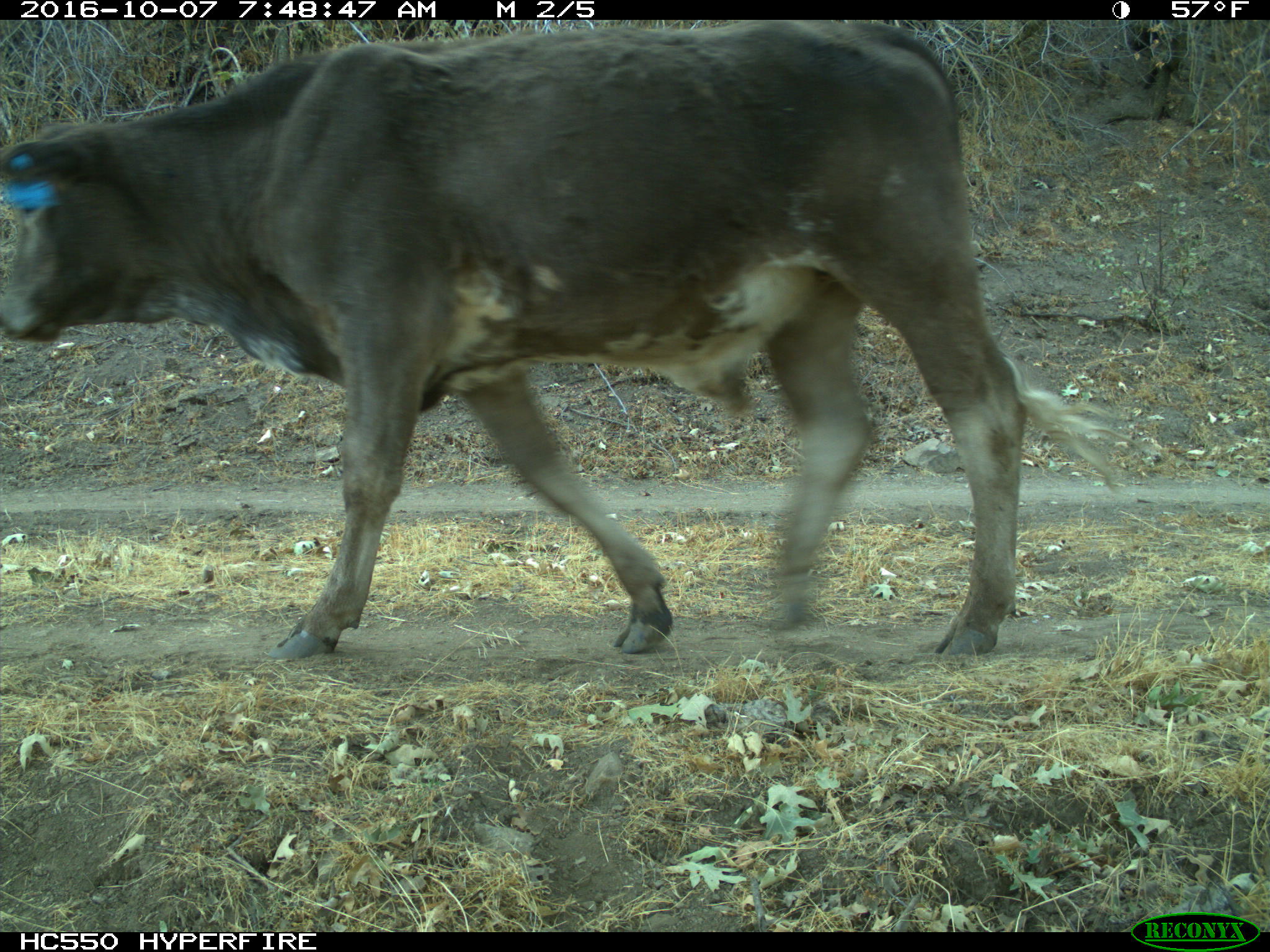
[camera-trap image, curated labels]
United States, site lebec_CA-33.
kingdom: Animalia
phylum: Chordata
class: Mammalia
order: Artiodactyla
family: Bovidae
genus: Bos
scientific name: Bos taurus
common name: domestic cow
Bos taurus (domestic cow).